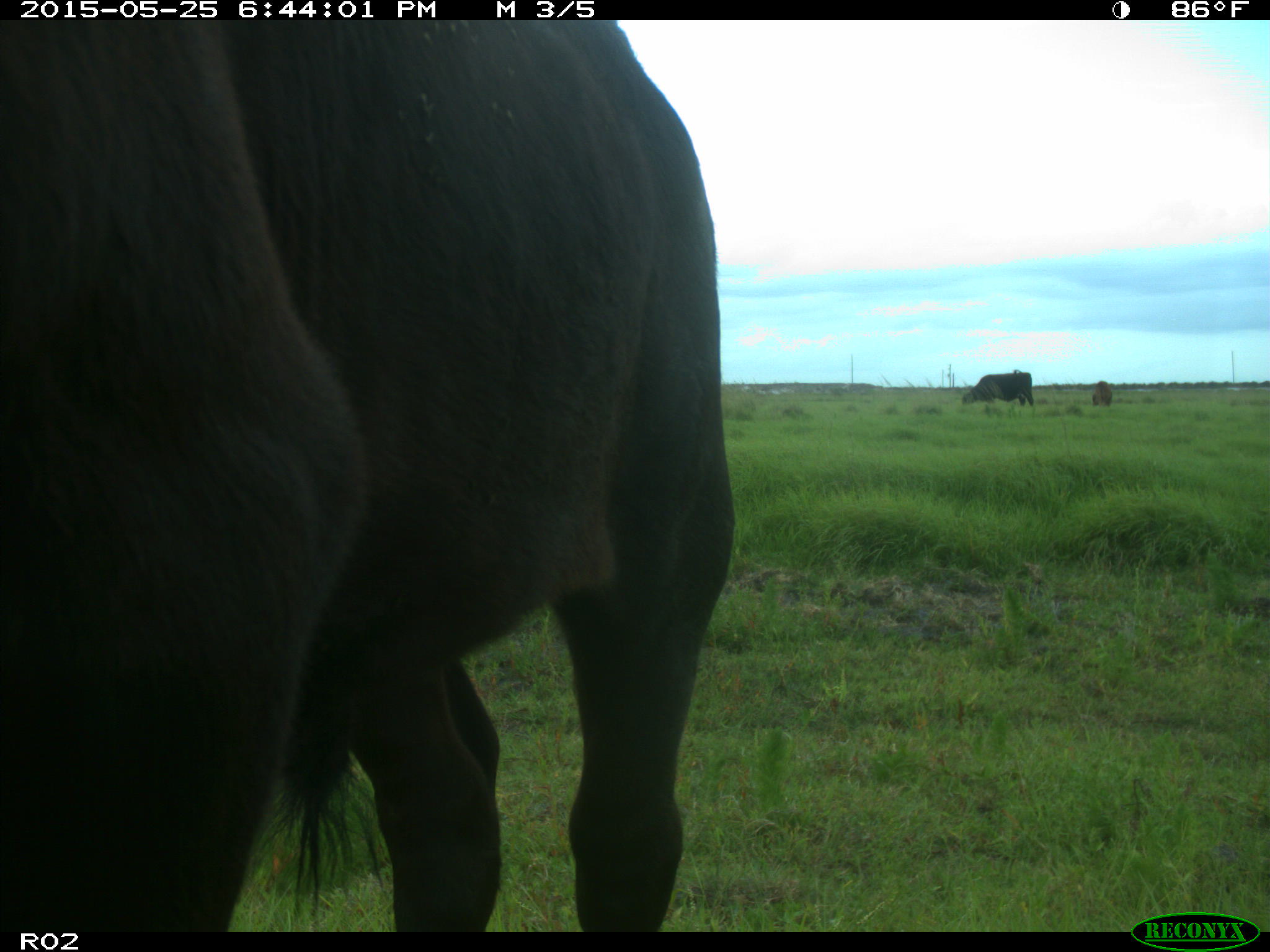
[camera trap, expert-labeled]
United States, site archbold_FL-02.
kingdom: Animalia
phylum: Chordata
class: Mammalia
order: Artiodactyla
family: Bovidae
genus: Bos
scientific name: Bos taurus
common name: domestic cow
Bos taurus (domestic cow).